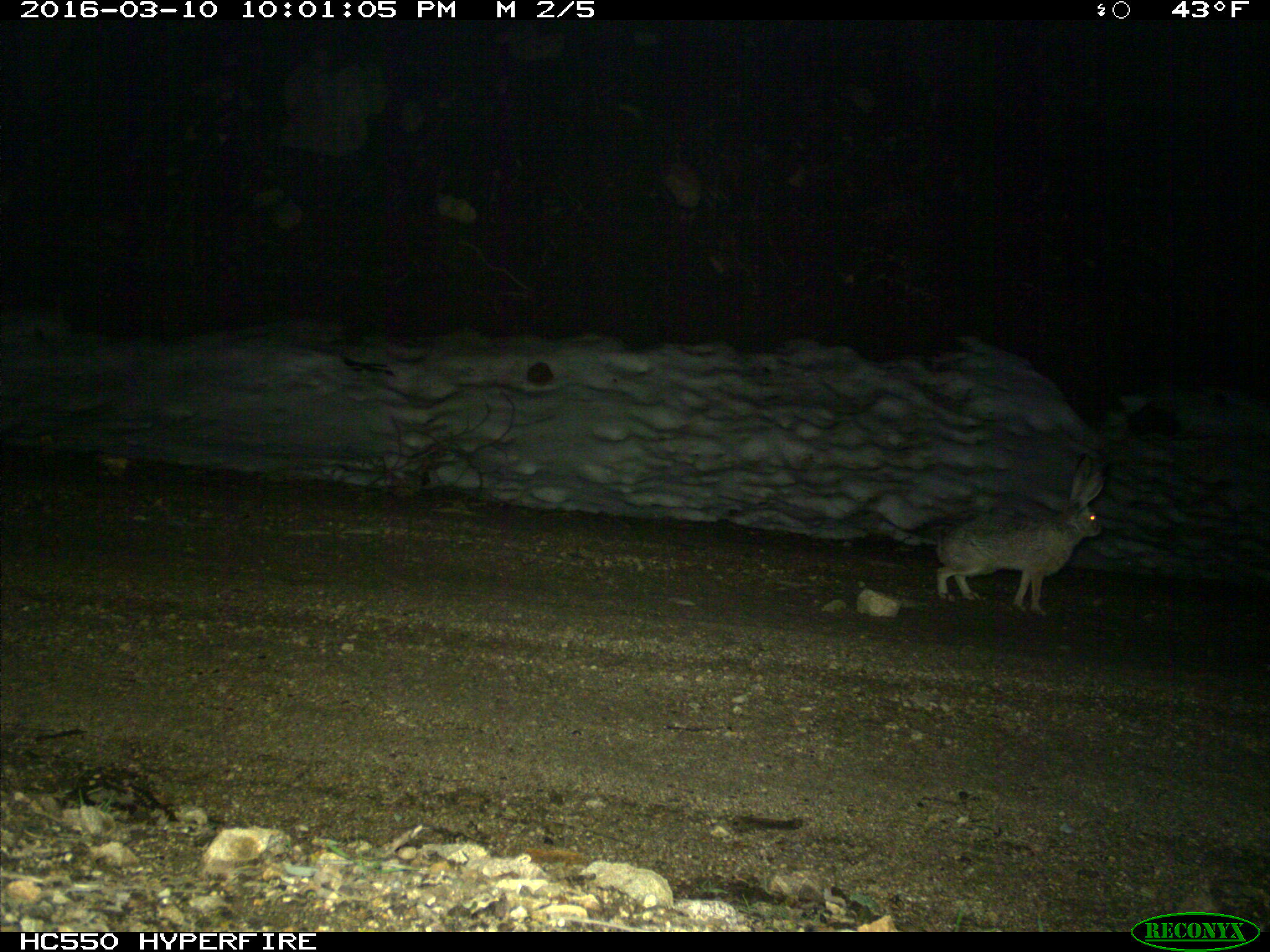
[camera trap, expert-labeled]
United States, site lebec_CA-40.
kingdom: Animalia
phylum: Chordata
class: Mammalia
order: Lagomorpha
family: Leporidae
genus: Lepus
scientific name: Lepus californicus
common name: black-tailed jackrabbit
Lepus californicus (black-tailed jackrabbit).